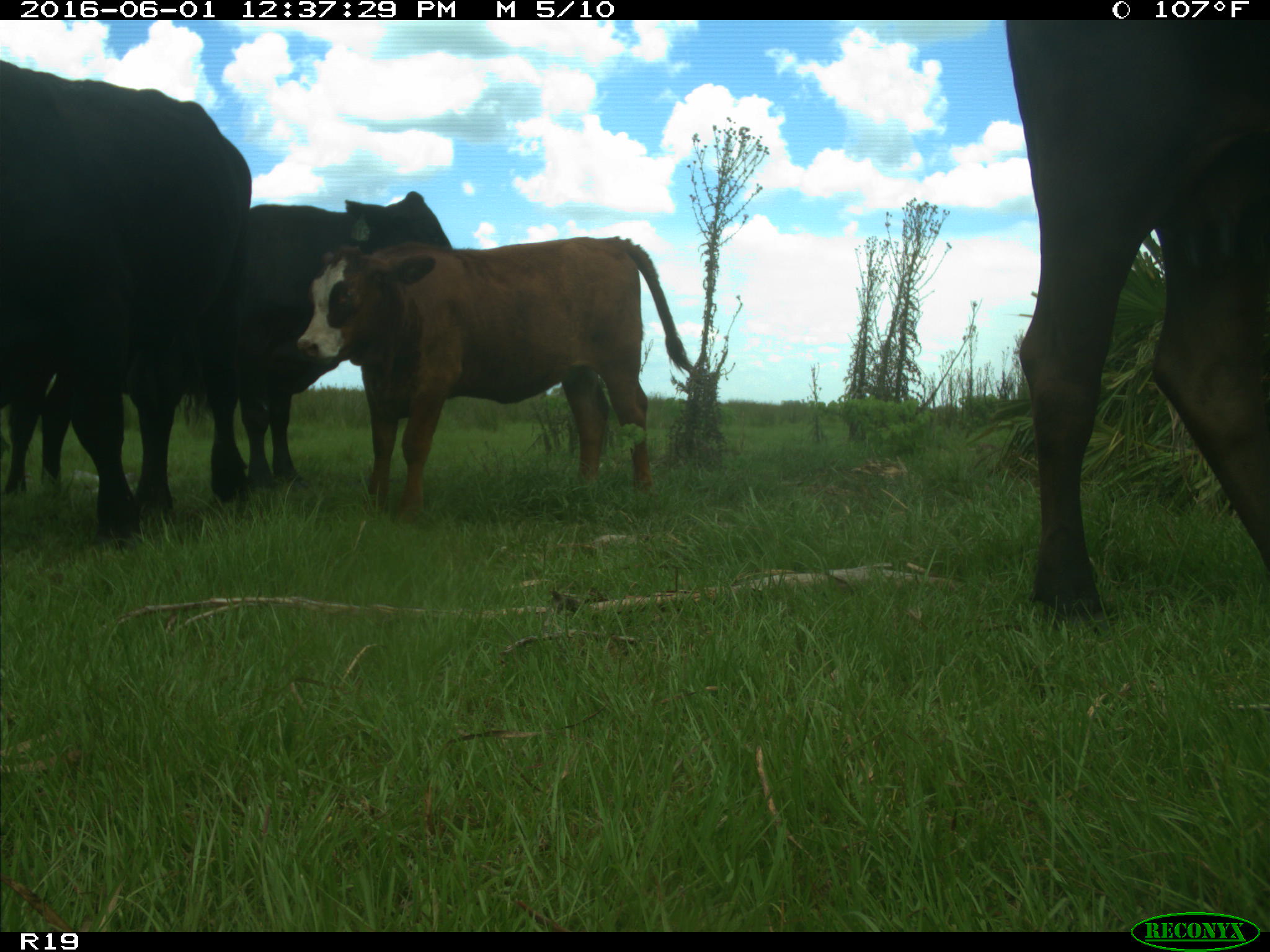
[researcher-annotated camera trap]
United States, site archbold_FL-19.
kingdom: Animalia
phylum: Chordata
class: Mammalia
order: Artiodactyla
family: Bovidae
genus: Bos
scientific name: Bos taurus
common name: domestic cow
Bos taurus (domestic cow).